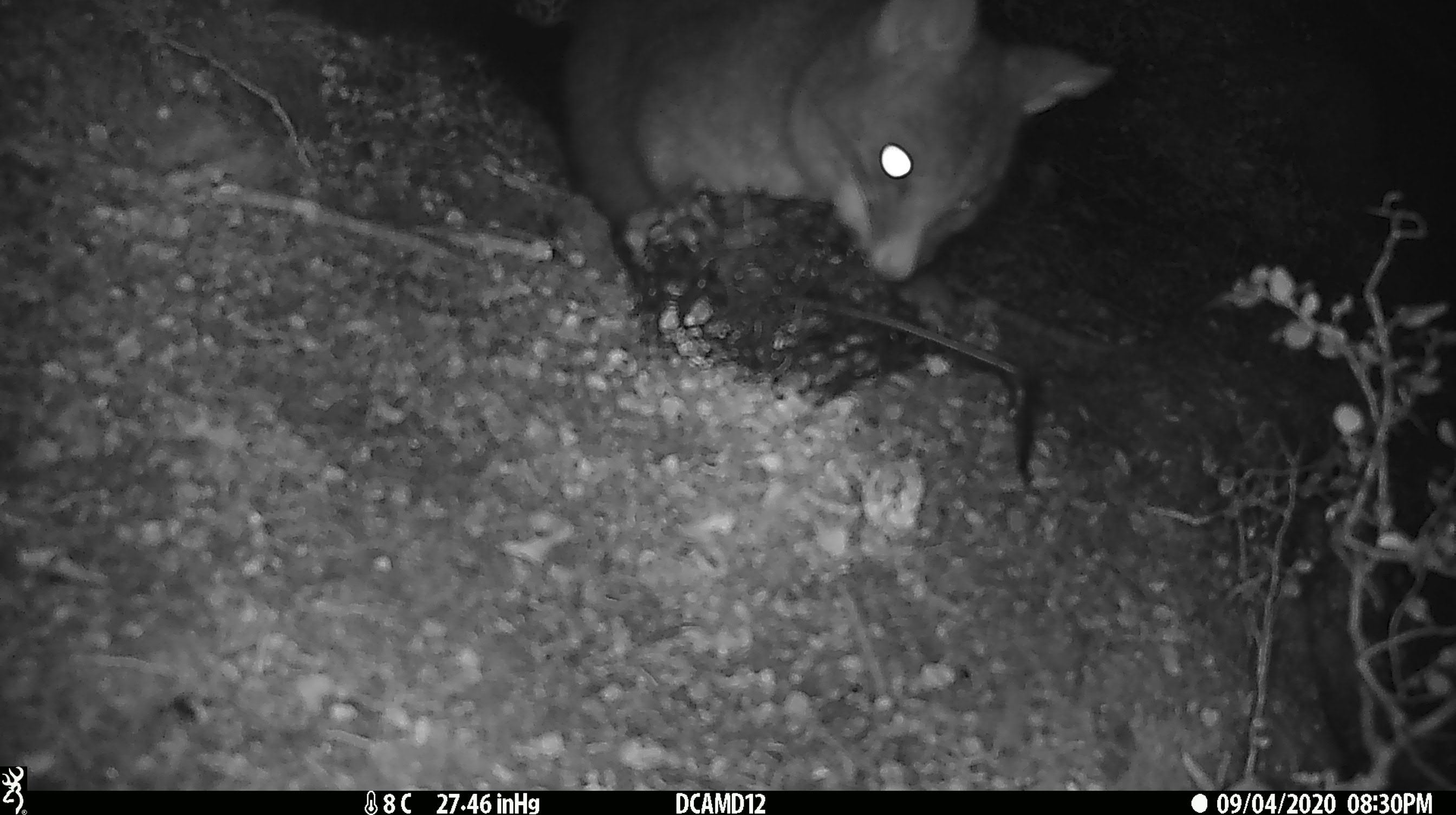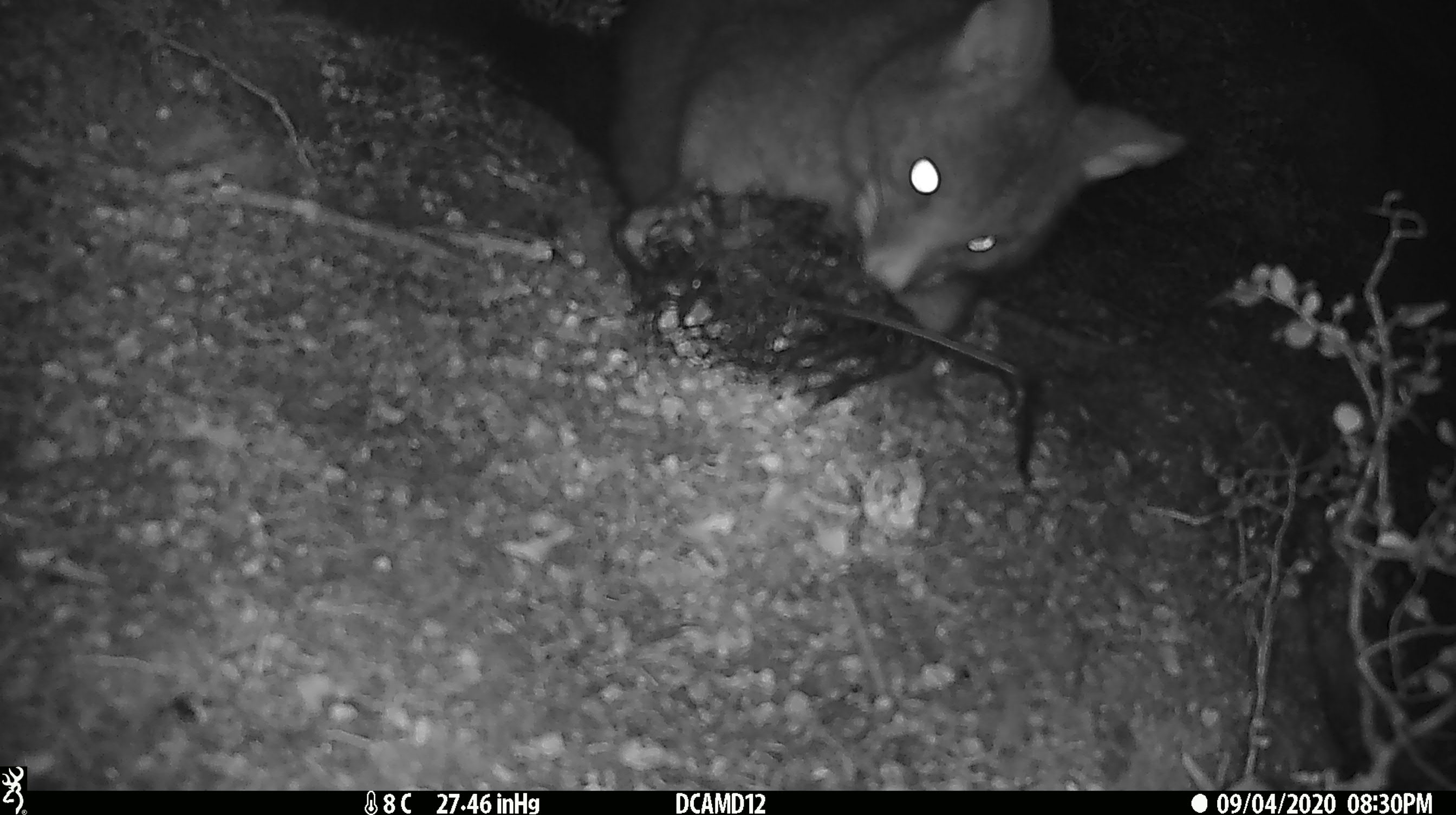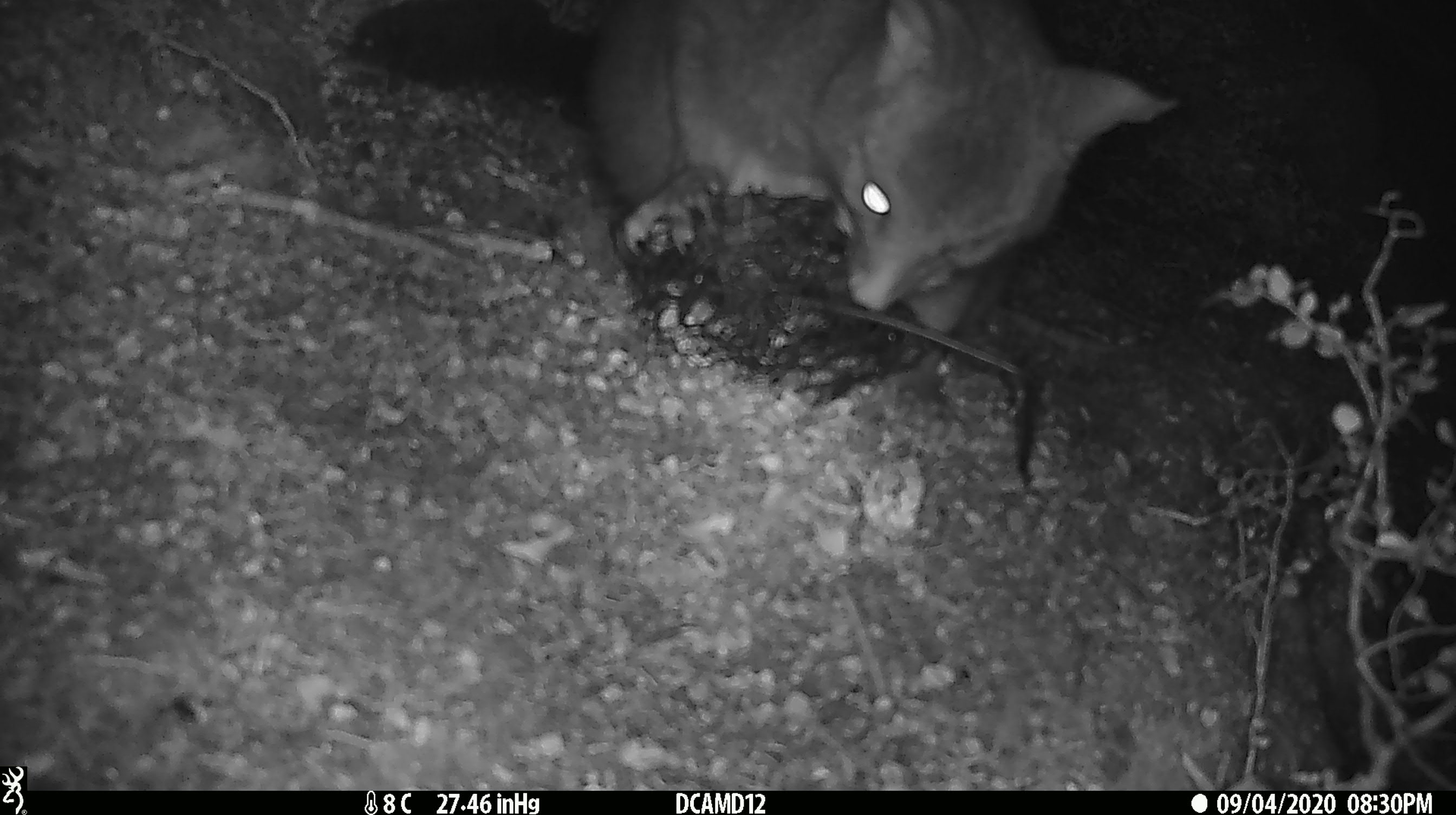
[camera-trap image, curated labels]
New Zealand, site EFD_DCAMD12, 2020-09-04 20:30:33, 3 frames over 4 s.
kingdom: Animalia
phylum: Chordata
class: Mammalia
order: Diprotodontia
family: Phalangeridae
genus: Trichosurus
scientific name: Trichosurus vulpecula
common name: common brushtail possum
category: possum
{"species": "possum (common brushtail possum) (Trichosurus vulpecula)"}